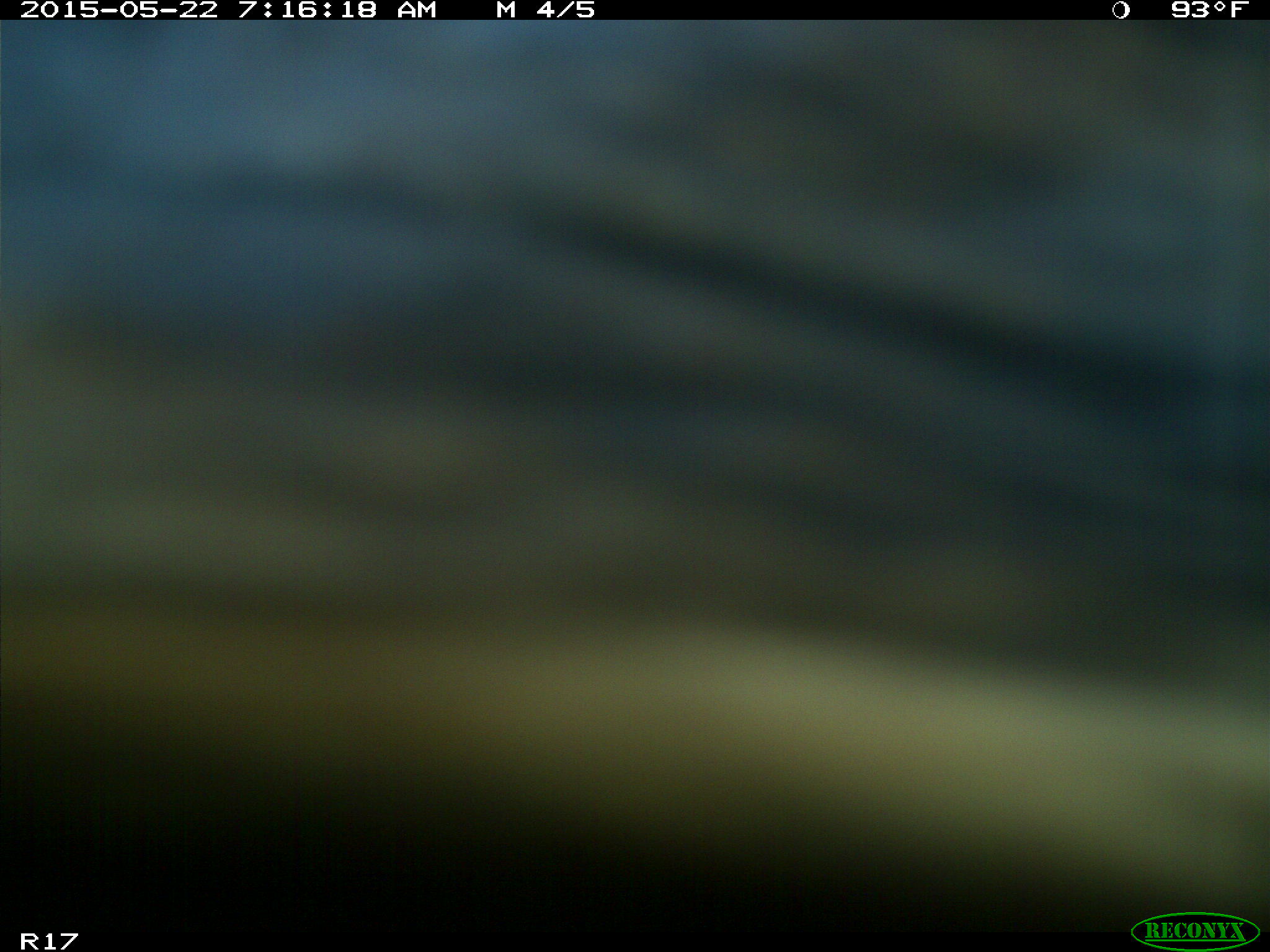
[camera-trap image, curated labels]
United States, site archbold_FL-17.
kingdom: Animalia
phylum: Chordata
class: Mammalia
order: Artiodactyla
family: Bovidae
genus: Bos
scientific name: Bos taurus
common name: domestic cow